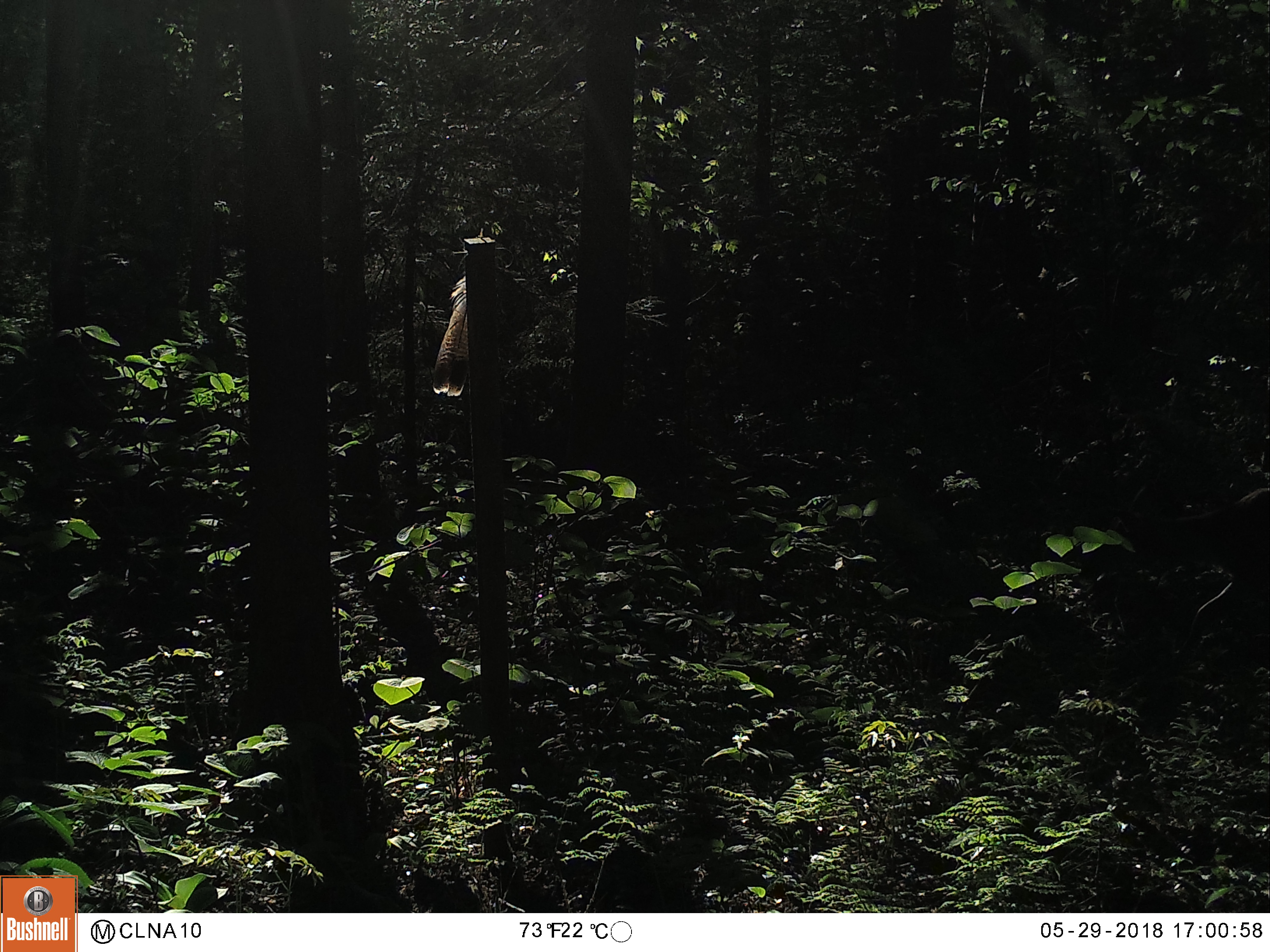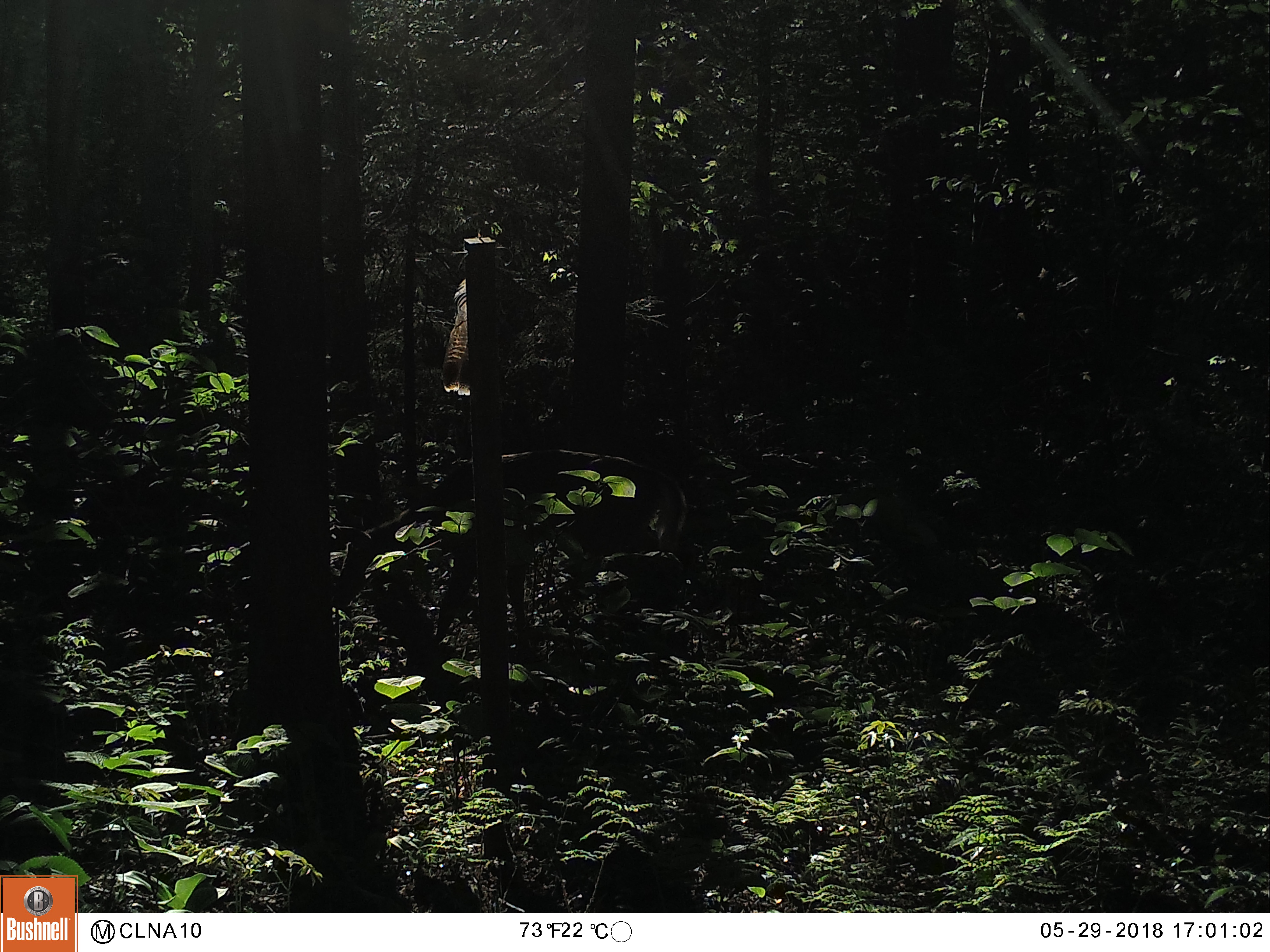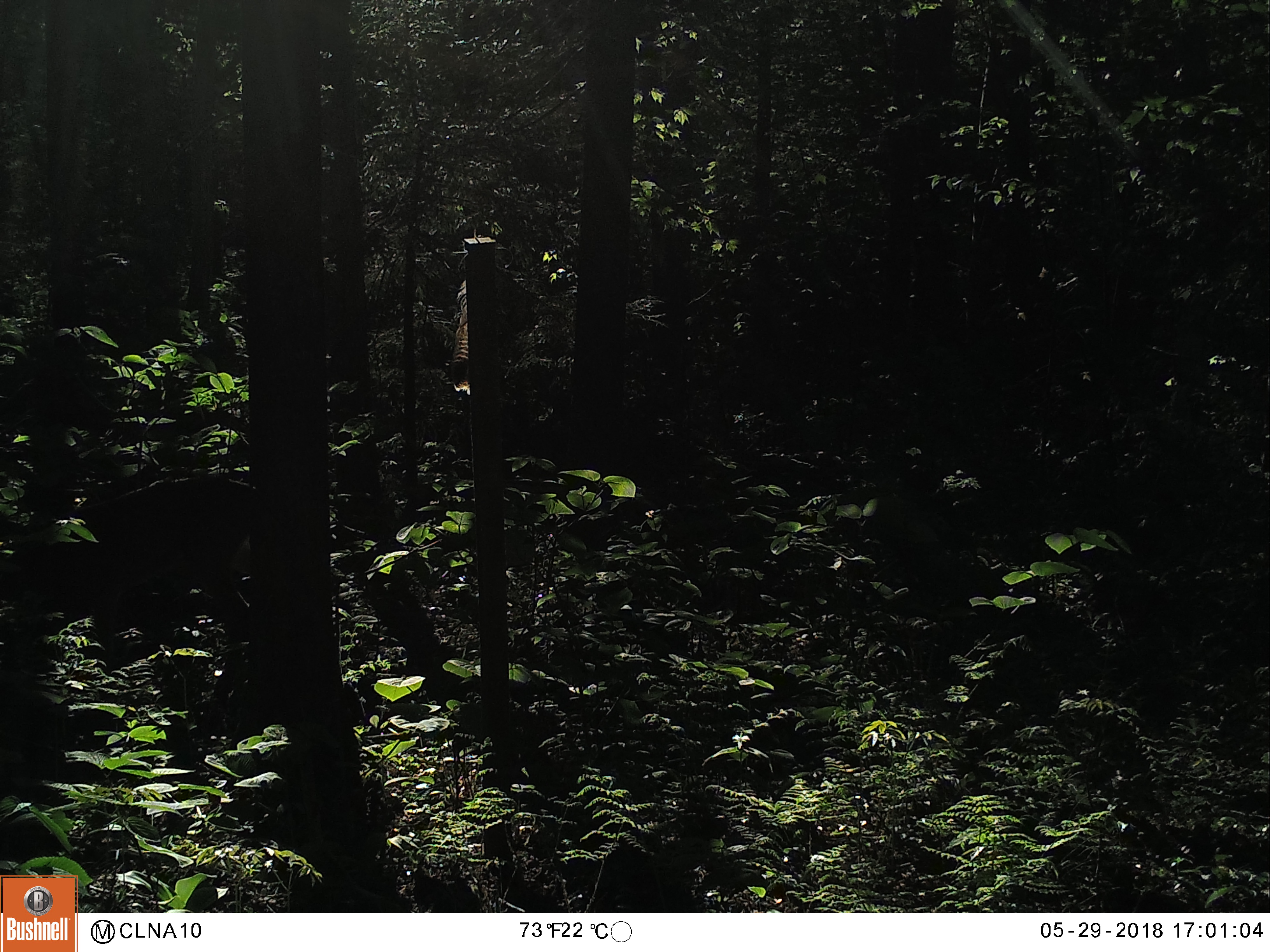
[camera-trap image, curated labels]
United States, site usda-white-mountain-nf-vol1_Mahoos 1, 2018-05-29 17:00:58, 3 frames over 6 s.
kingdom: Animalia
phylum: Chordata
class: Mammalia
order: Artiodactyla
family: Cervidae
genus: Odocoileus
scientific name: Odocoileus virginianus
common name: white-tailed deer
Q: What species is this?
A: White-tailed deer (Odocoileus virginianus).